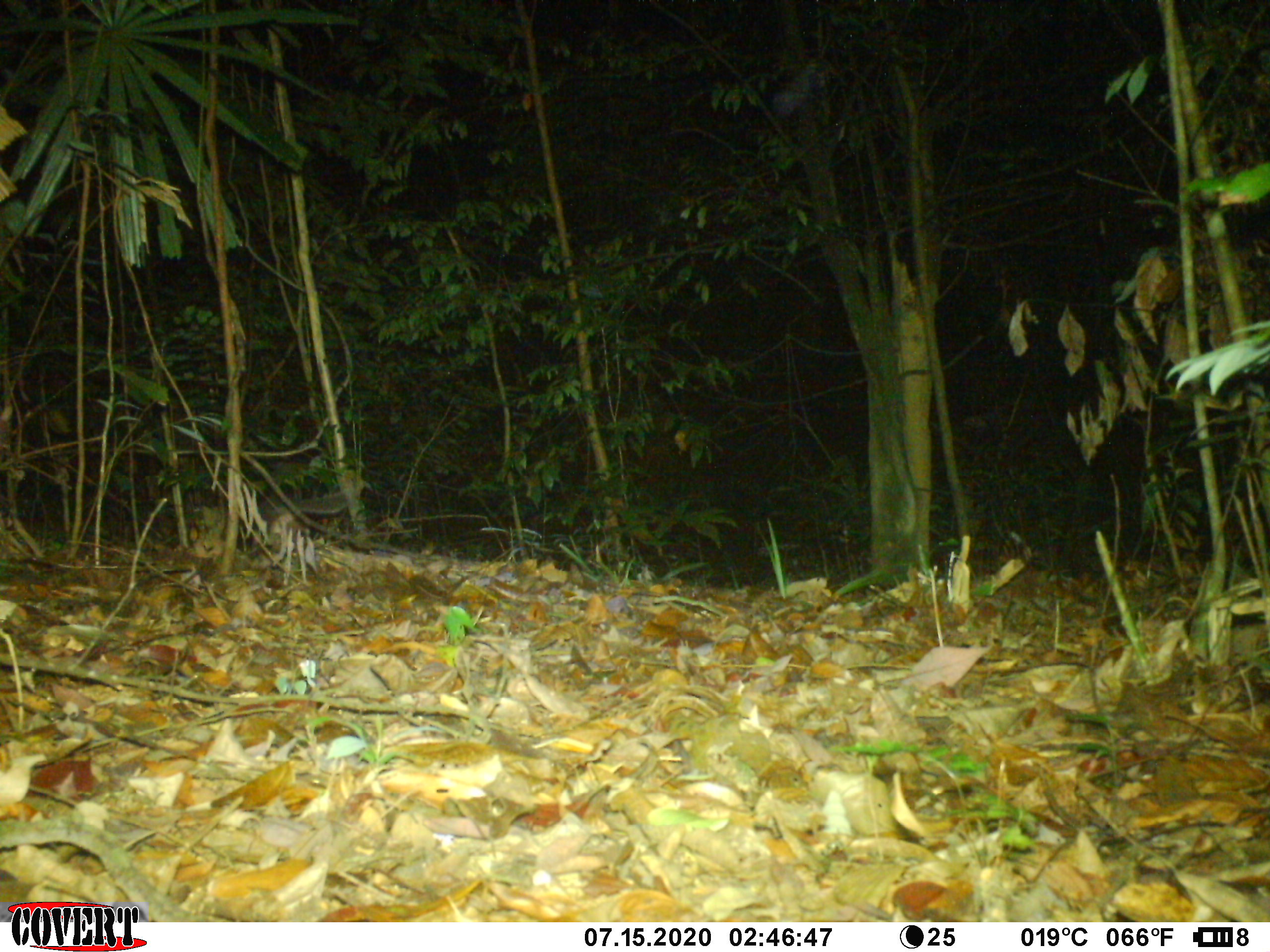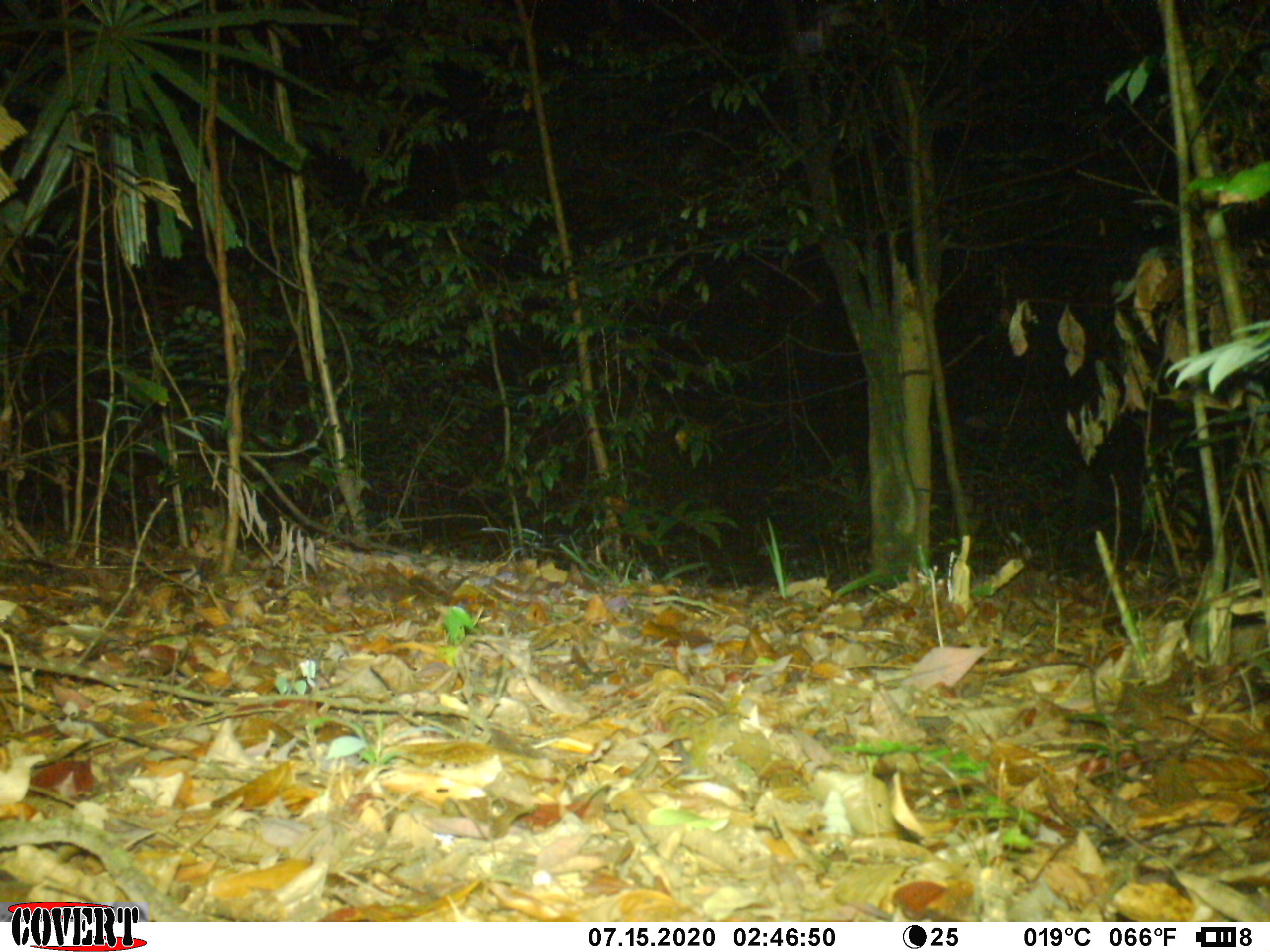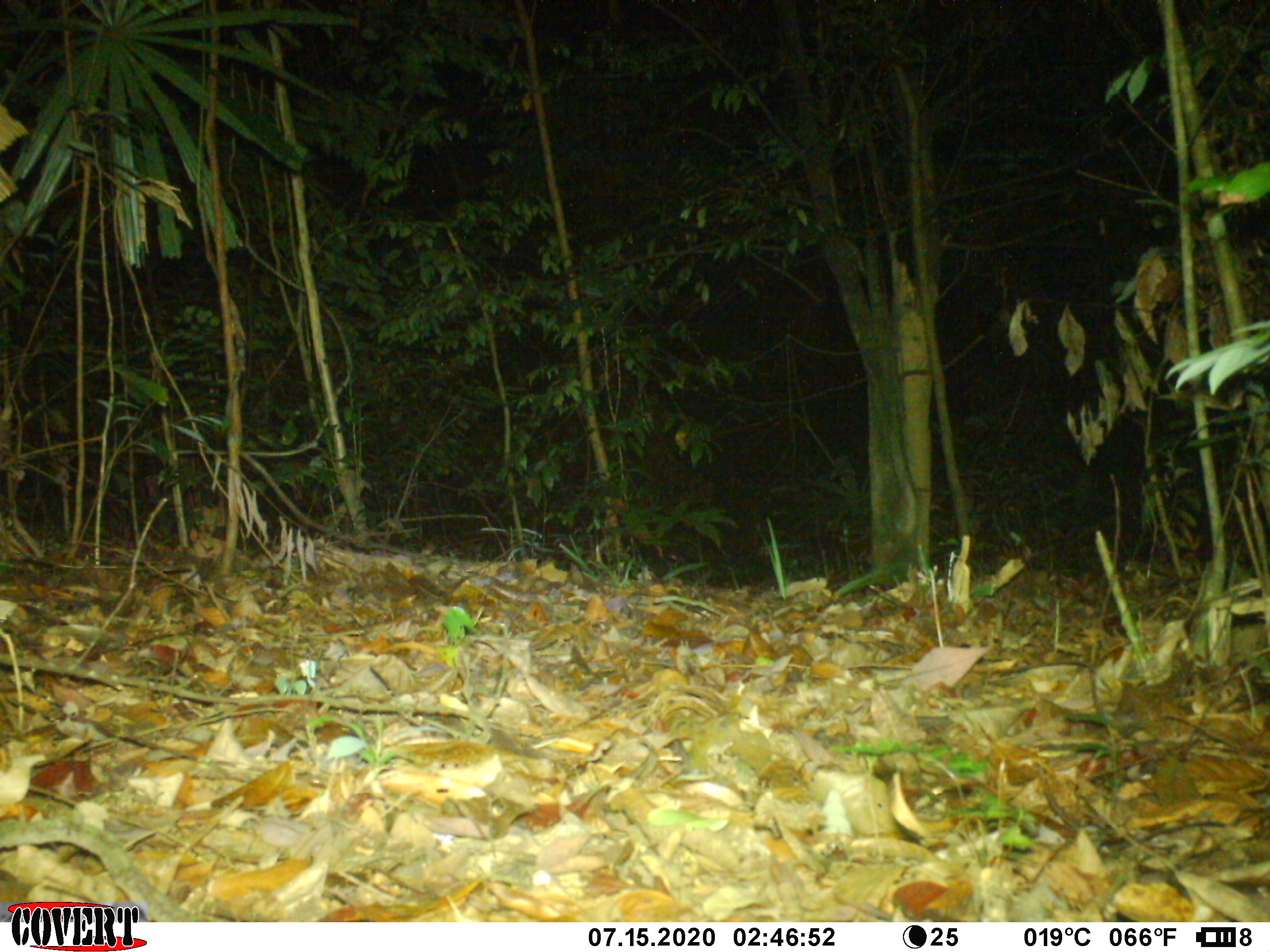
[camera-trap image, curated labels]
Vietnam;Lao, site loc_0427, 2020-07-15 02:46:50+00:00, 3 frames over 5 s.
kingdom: Animalia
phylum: Chordata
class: Mammalia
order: Carnivora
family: Mustelidae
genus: Melogale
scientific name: Melogale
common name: ferret badger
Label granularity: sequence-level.